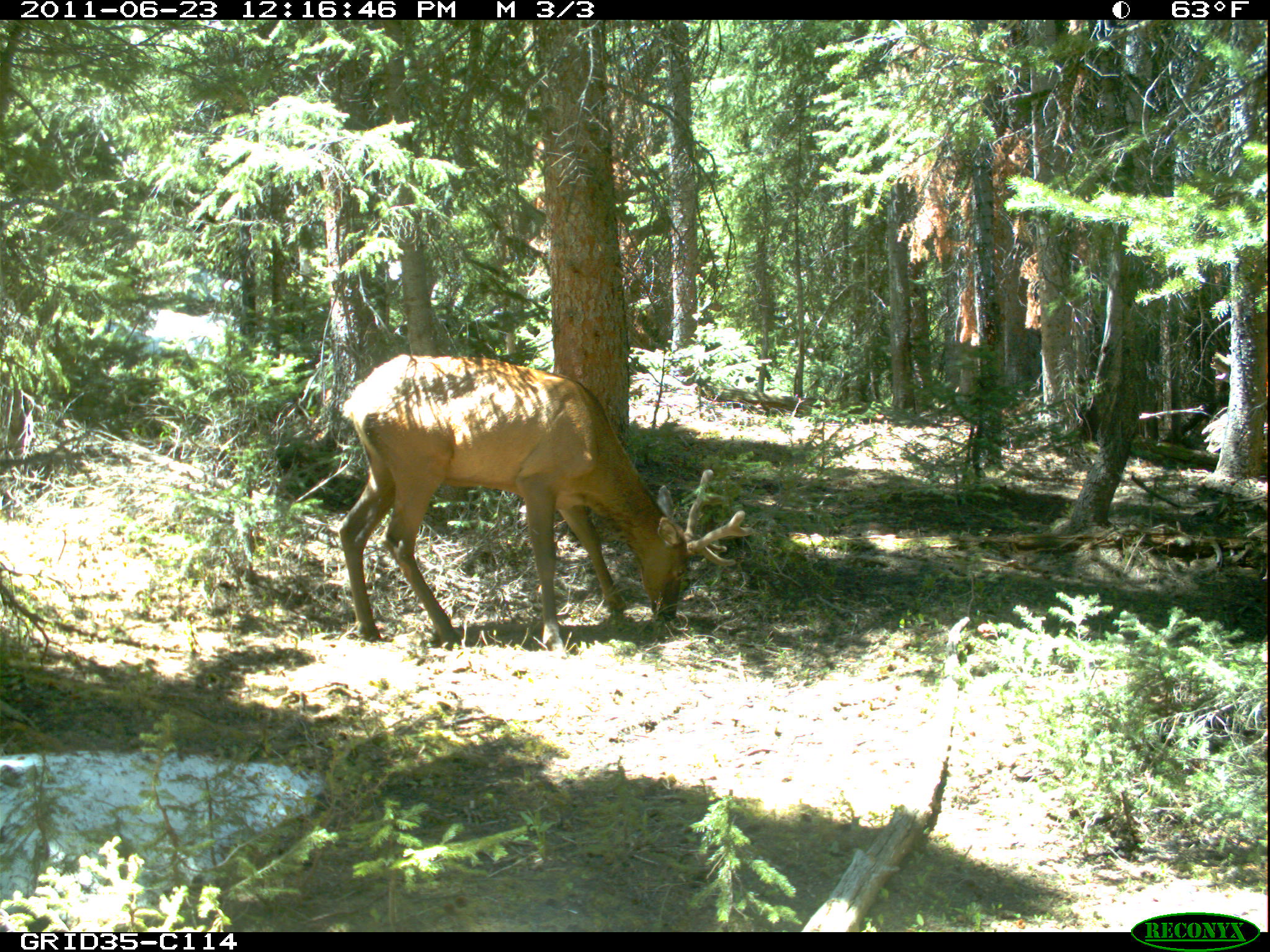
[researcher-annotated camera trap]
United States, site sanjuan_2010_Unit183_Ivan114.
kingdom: Animalia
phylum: Chordata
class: Mammalia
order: Artiodactyla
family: Cervidae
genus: Cervus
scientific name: Cervus elaphus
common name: red deer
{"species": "Cervus elaphus (red deer)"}